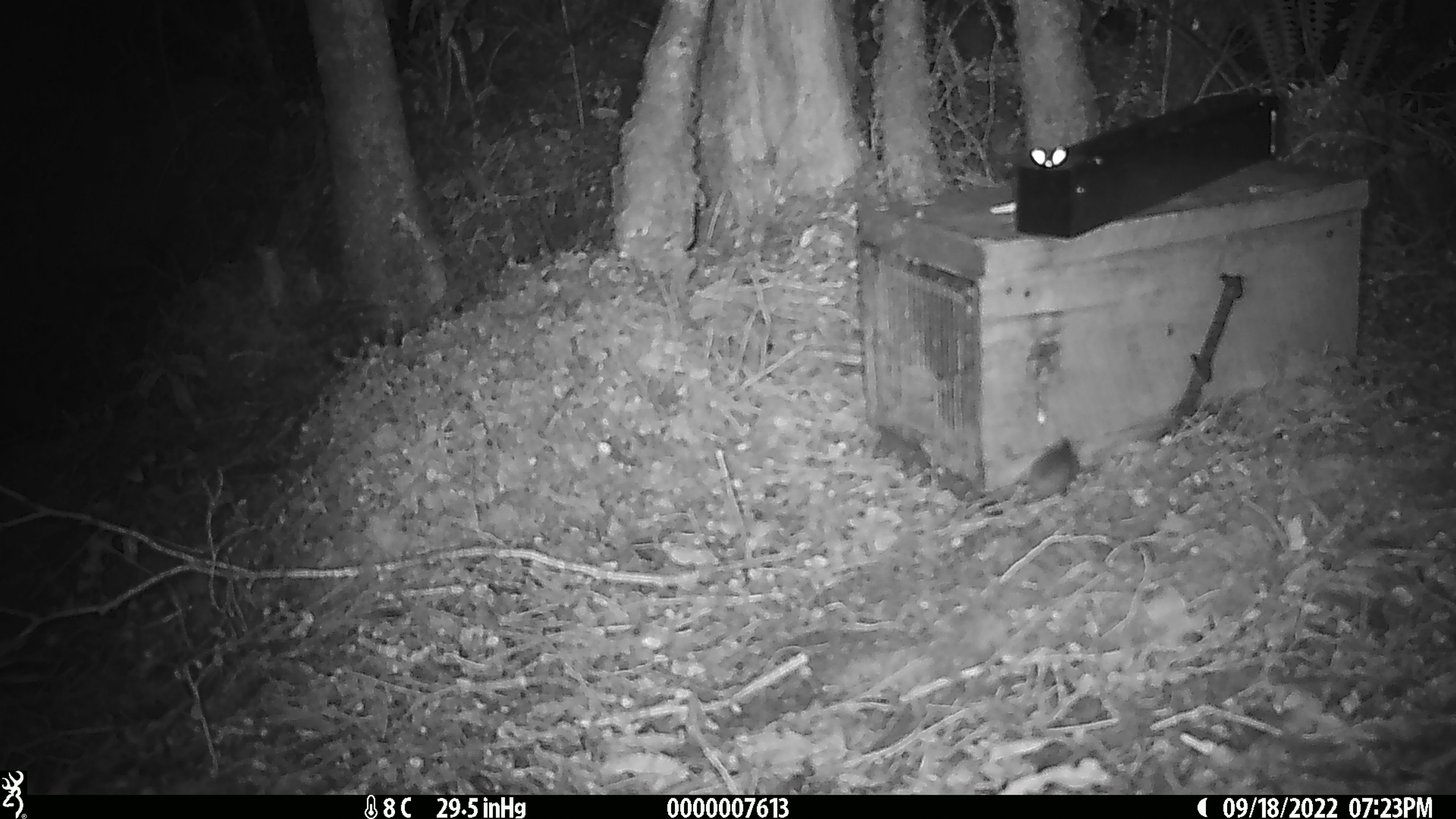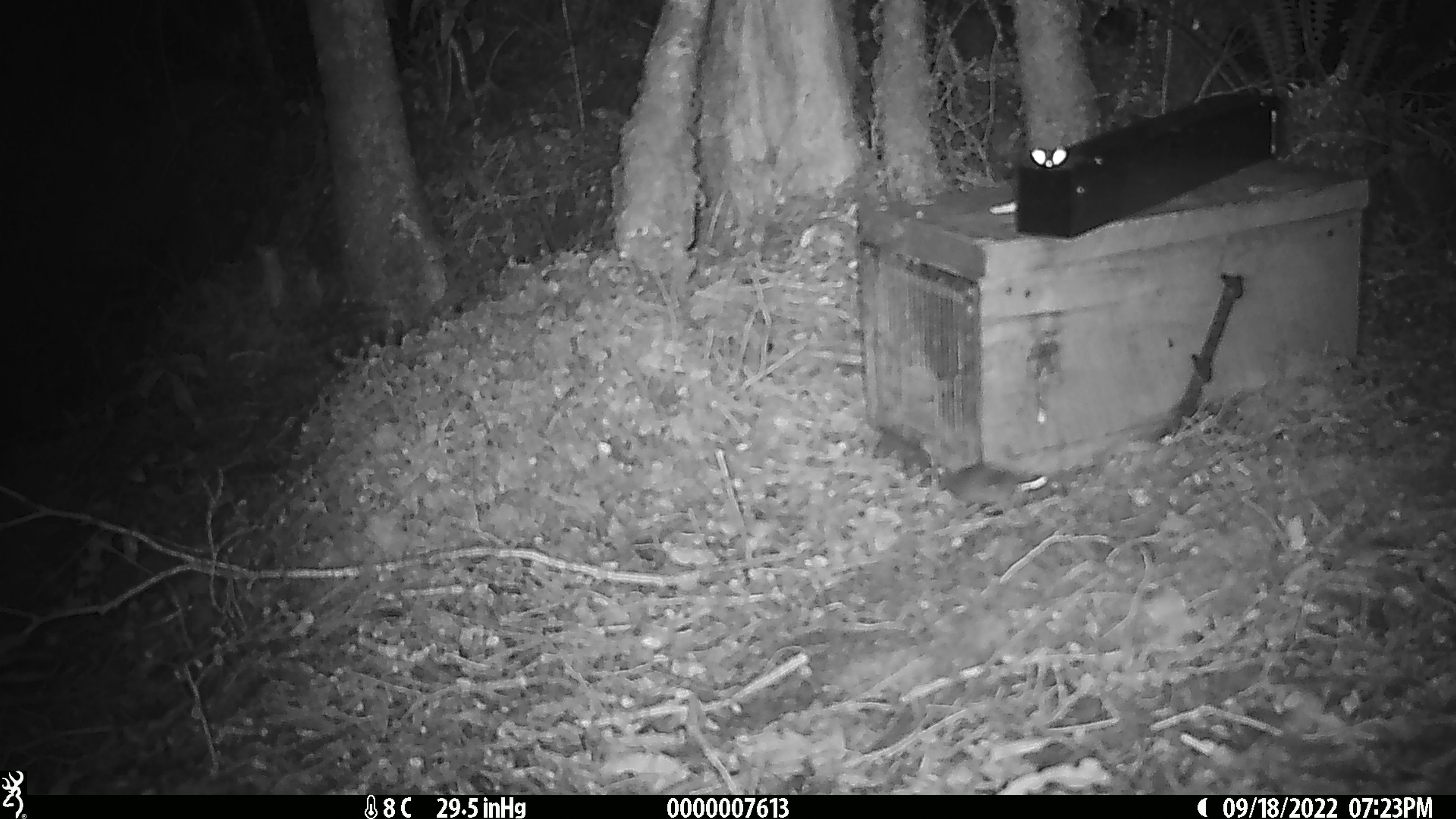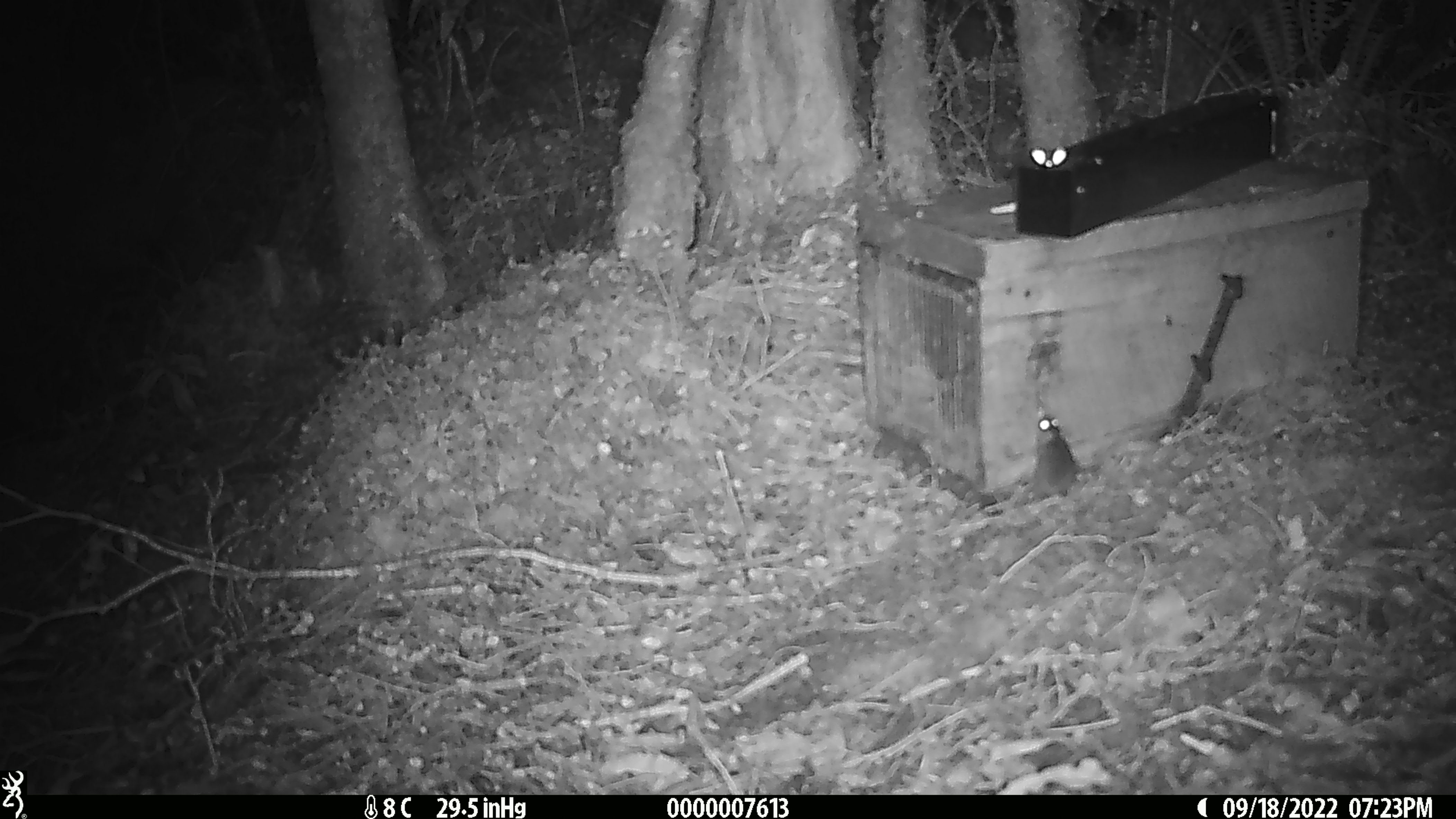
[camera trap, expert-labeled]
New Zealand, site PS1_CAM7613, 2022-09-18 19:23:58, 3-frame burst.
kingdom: Animalia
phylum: Chordata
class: Mammalia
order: Rodentia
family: Muridae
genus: Mus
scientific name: Mus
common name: mouse